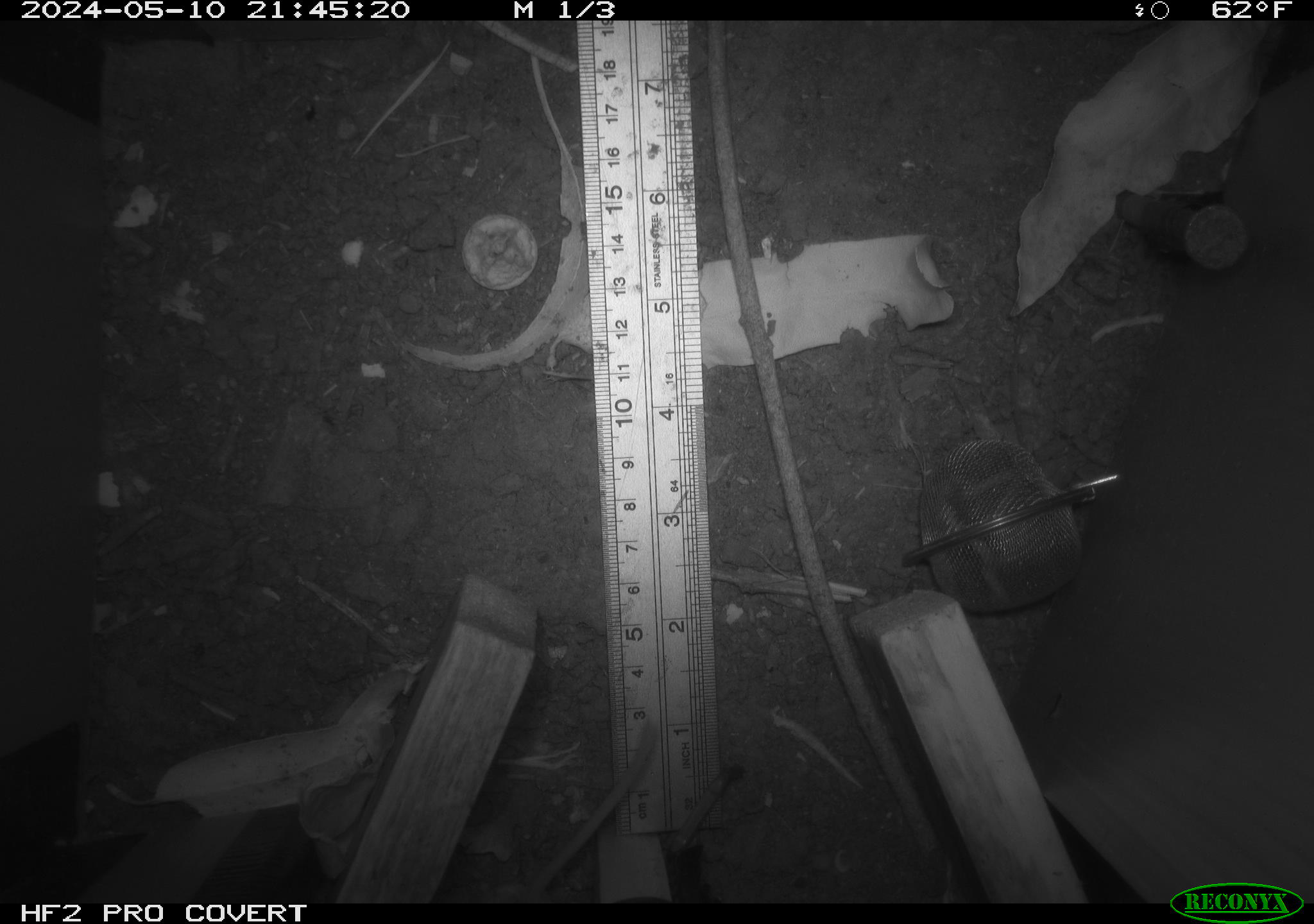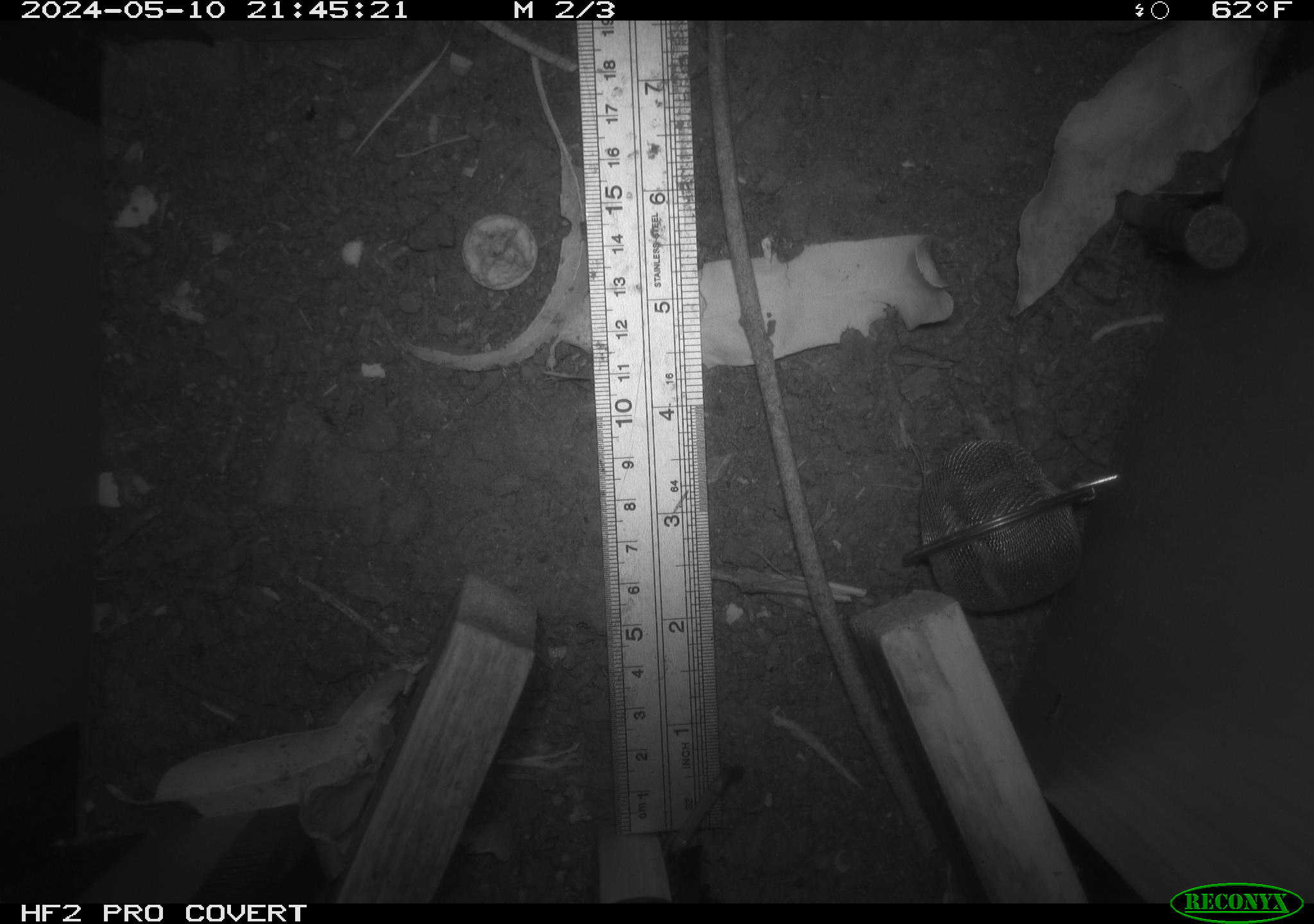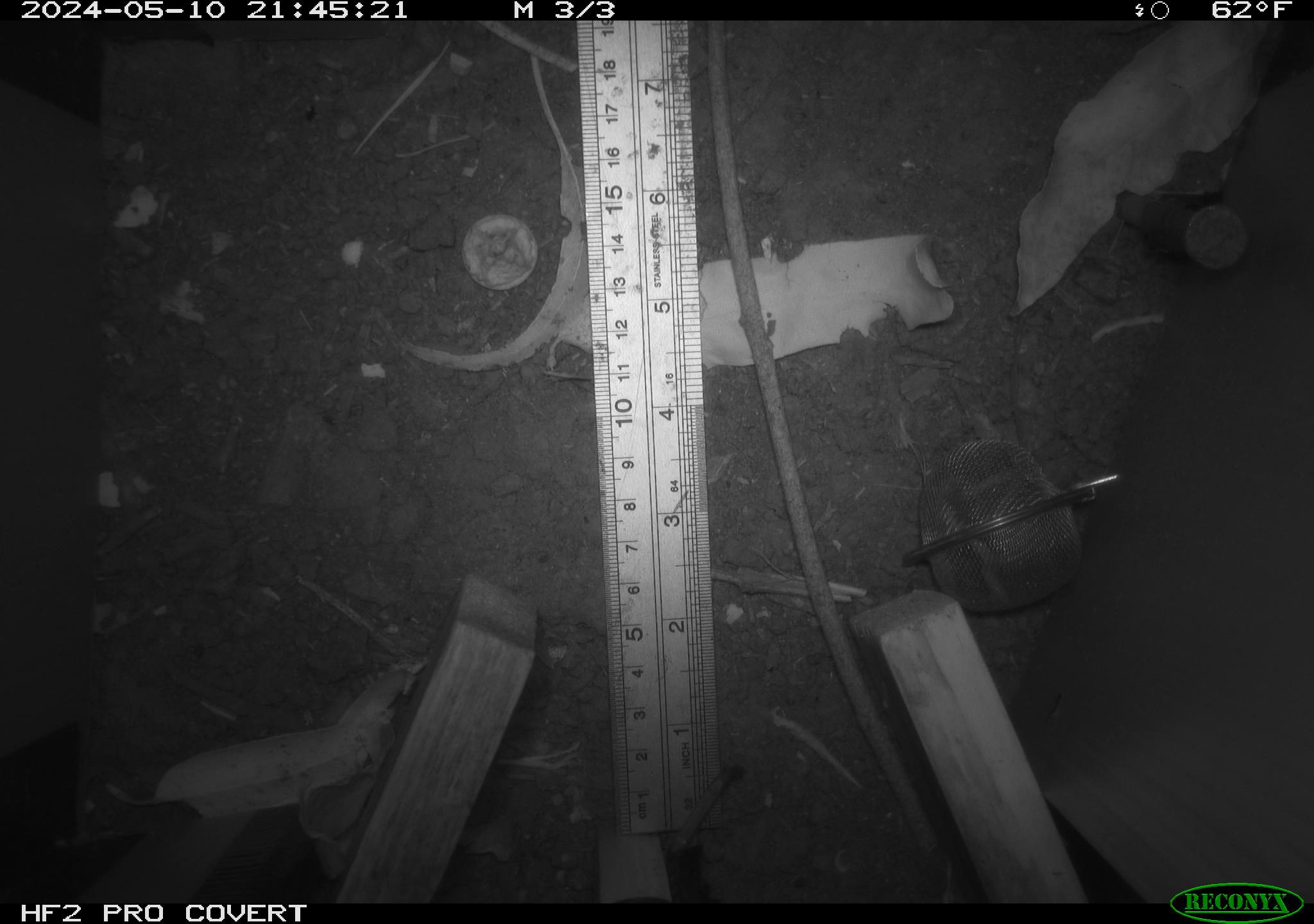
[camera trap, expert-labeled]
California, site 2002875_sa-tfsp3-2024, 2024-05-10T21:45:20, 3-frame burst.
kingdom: Animalia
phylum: Chordata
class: Mammalia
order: Rodentia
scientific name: Rodentia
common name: rodent